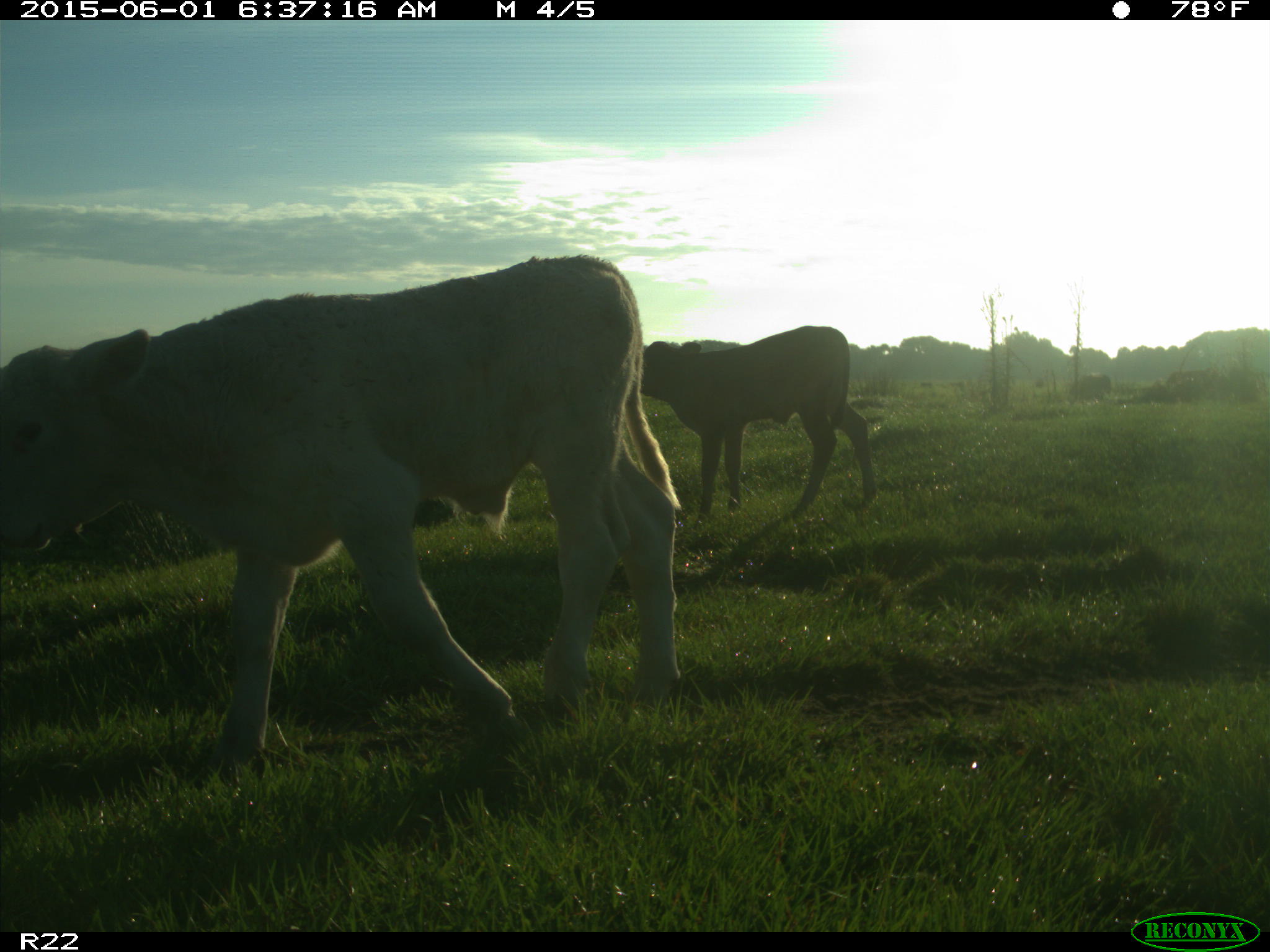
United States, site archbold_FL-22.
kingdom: Animalia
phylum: Chordata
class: Mammalia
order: Artiodactyla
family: Bovidae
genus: Bos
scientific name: Bos taurus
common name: domestic cow